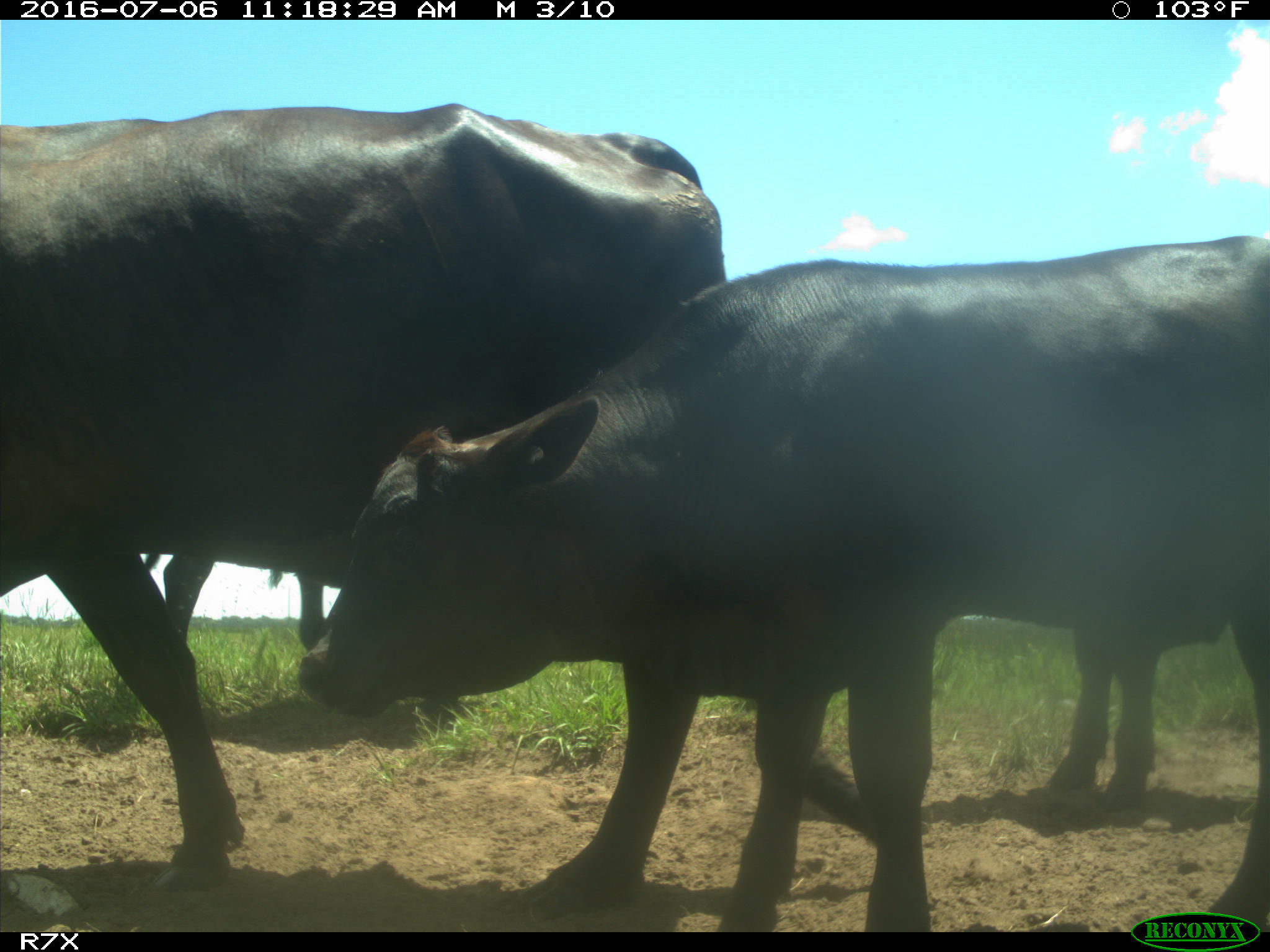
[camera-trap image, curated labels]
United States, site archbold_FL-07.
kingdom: Animalia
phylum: Chordata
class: Mammalia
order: Artiodactyla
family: Bovidae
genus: Bos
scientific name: Bos taurus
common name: domestic cow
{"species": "Bos taurus (domestic cow)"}